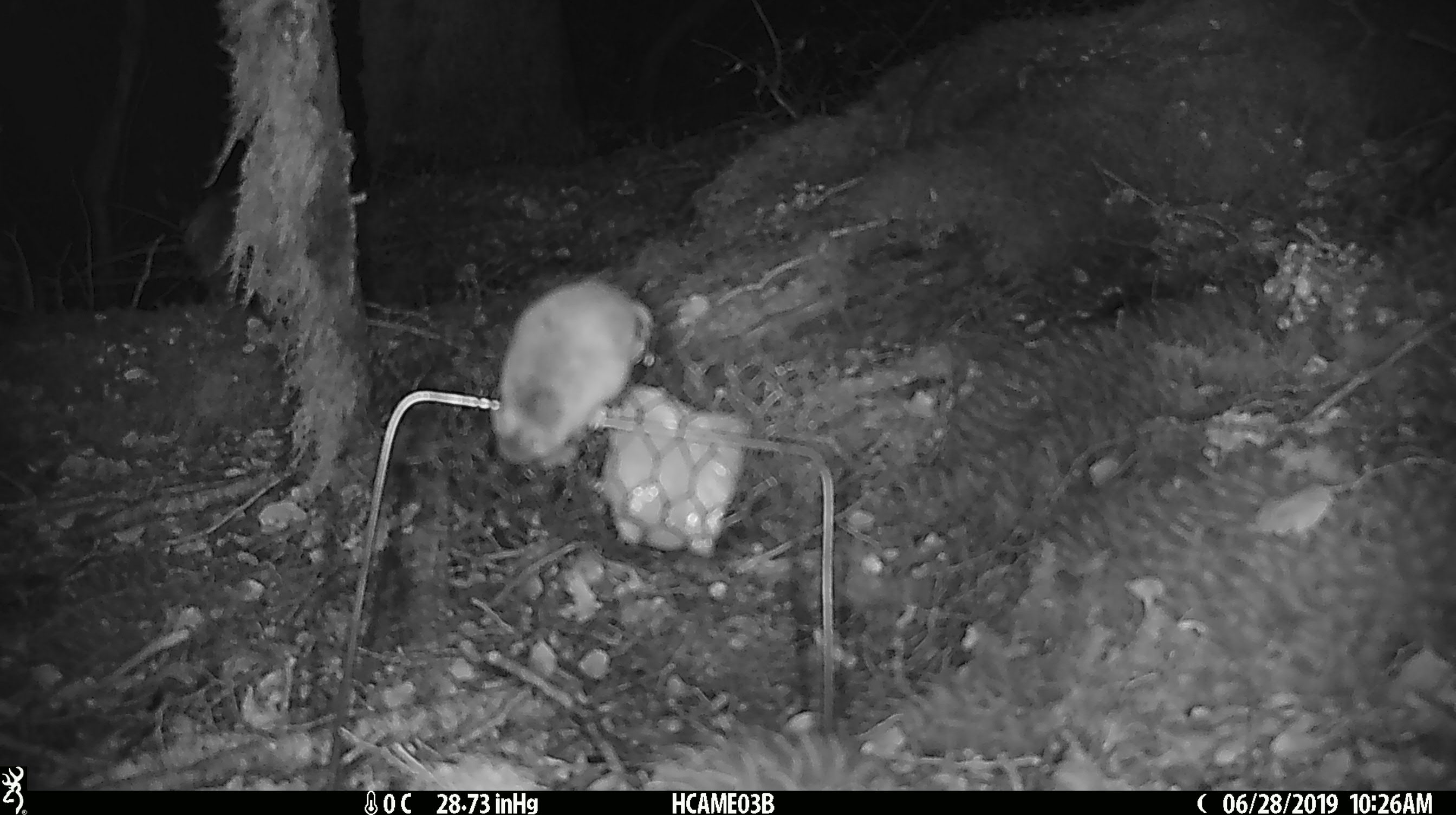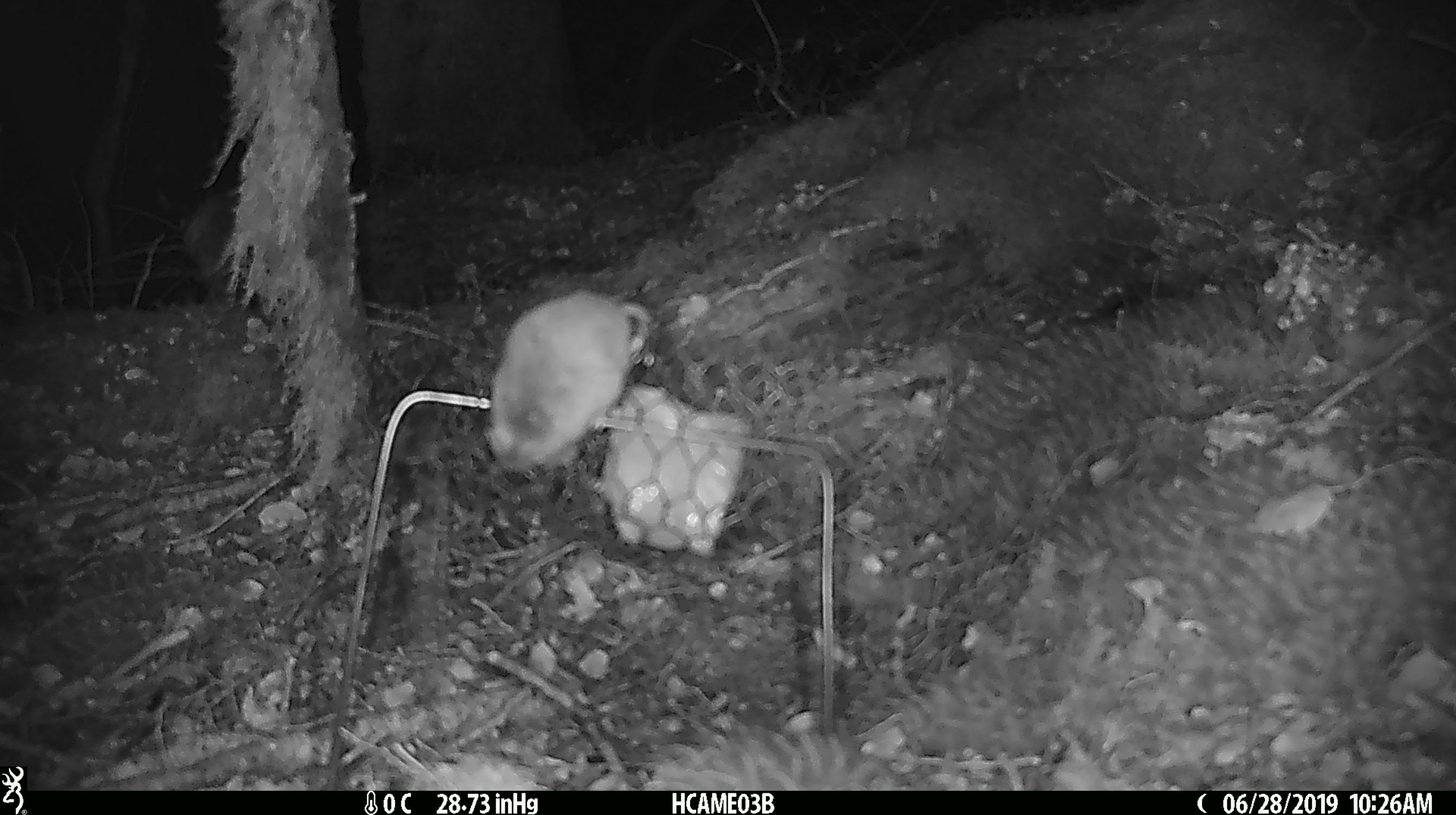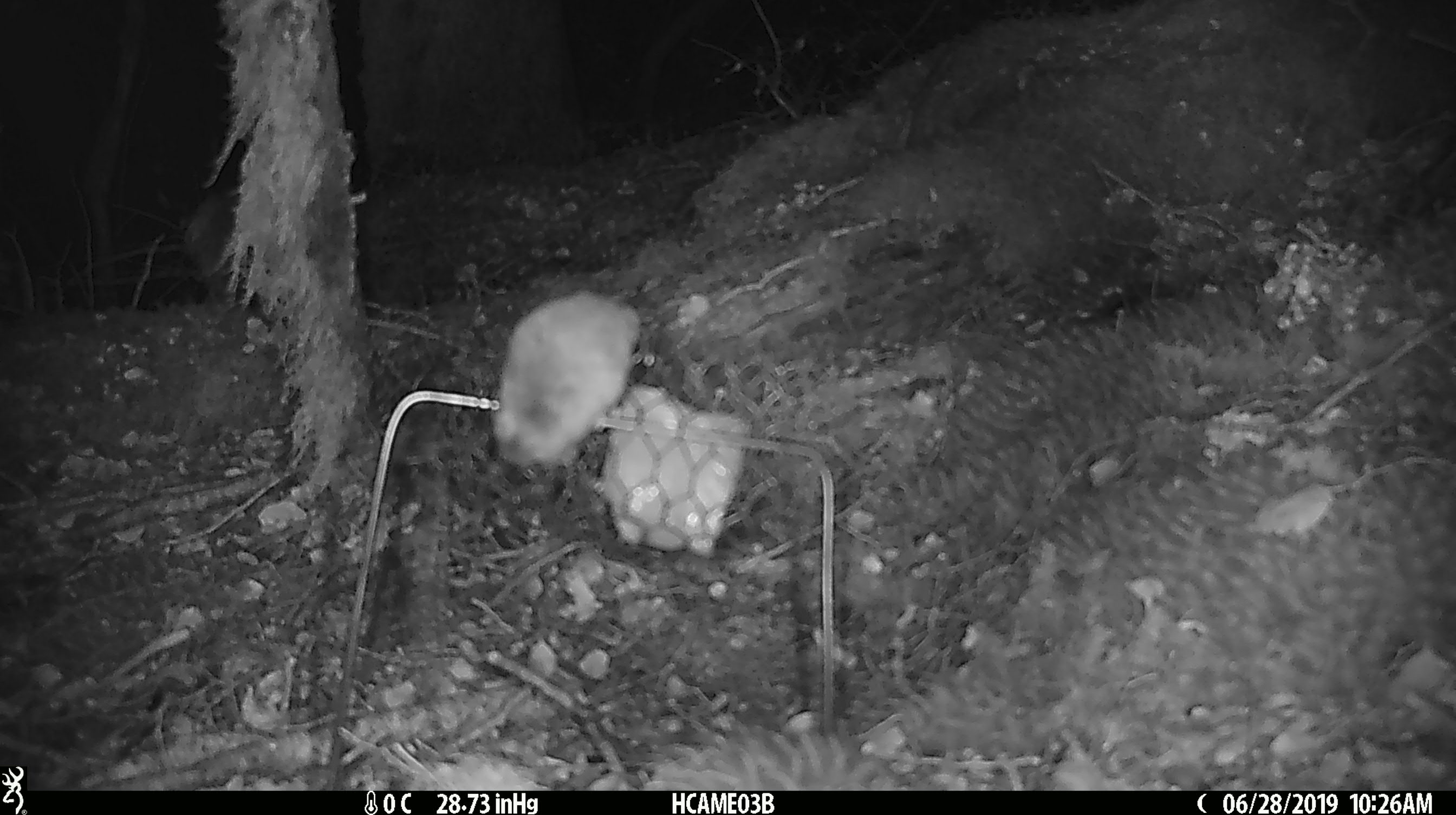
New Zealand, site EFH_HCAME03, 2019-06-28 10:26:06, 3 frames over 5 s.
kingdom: Animalia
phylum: Chordata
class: Mammalia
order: Rodentia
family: Muridae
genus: Mus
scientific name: Mus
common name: mouse